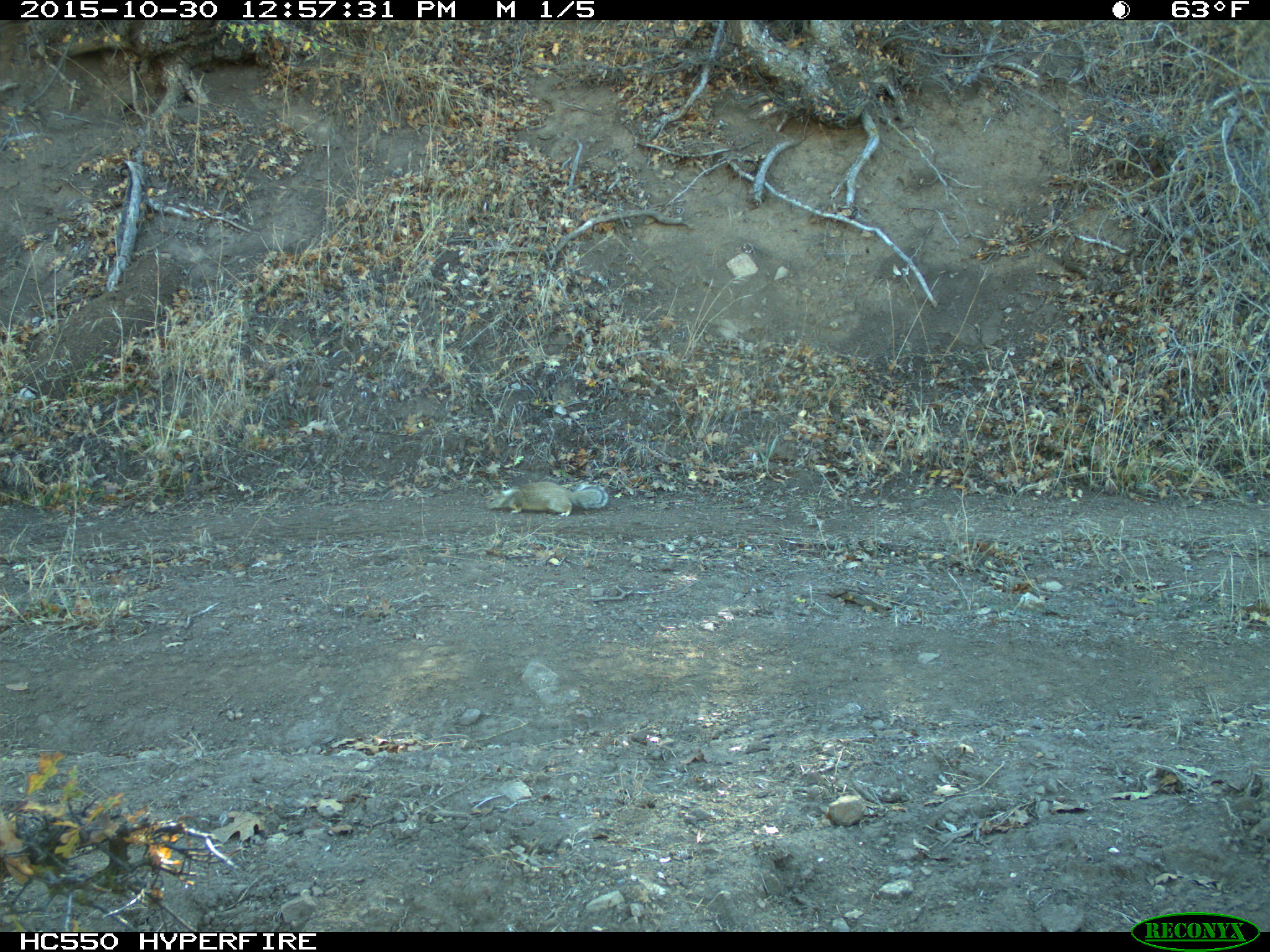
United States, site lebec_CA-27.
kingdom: Animalia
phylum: Chordata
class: Mammalia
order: Rodentia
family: Sciuridae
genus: Otospermophilus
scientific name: Otospermophilus beecheyi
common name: california ground squirrel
Otospermophilus beecheyi (california ground squirrel).